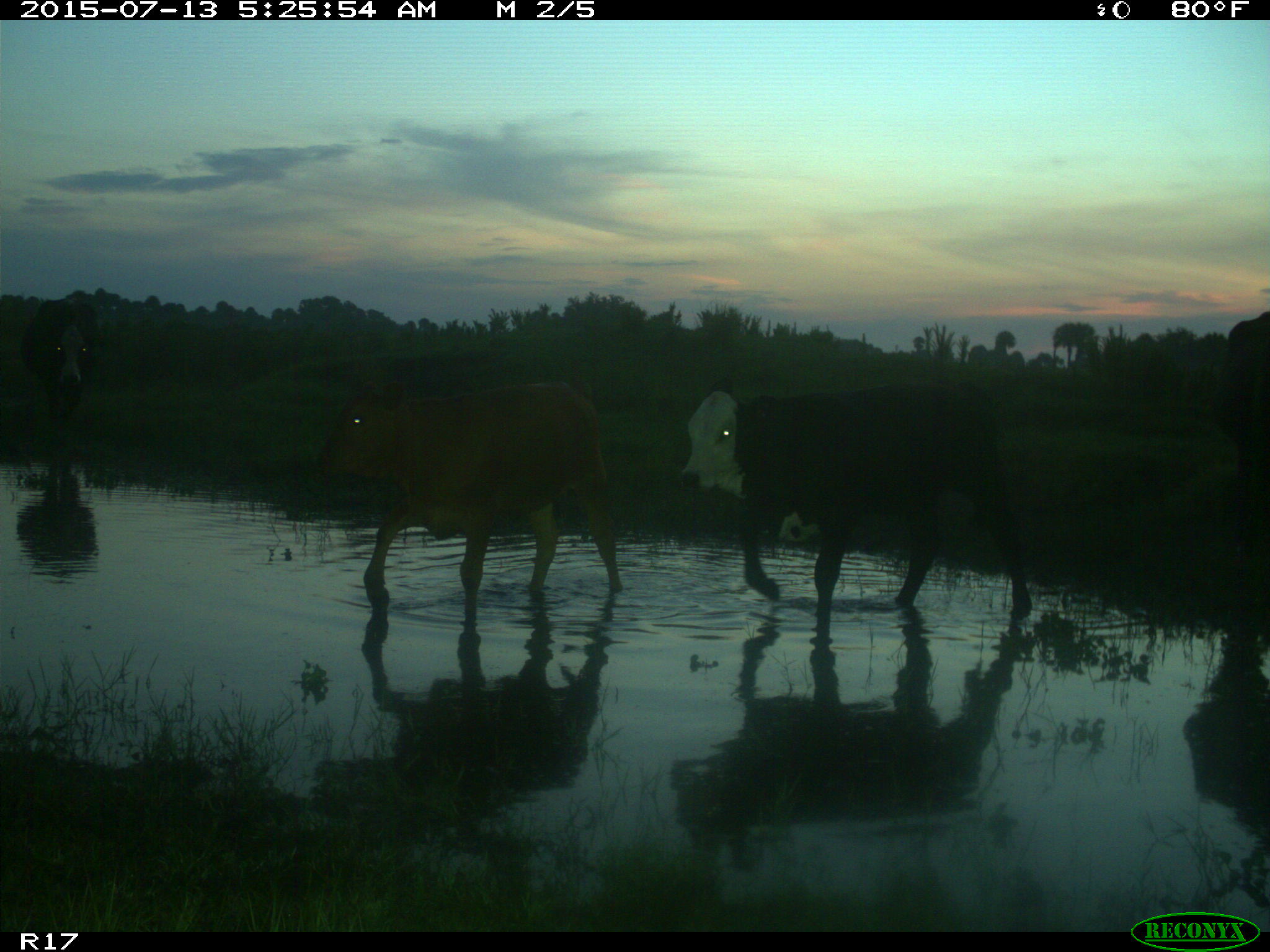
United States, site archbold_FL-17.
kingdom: Animalia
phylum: Chordata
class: Mammalia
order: Artiodactyla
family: Bovidae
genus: Bos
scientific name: Bos taurus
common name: domestic cow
Bos taurus (domestic cow).